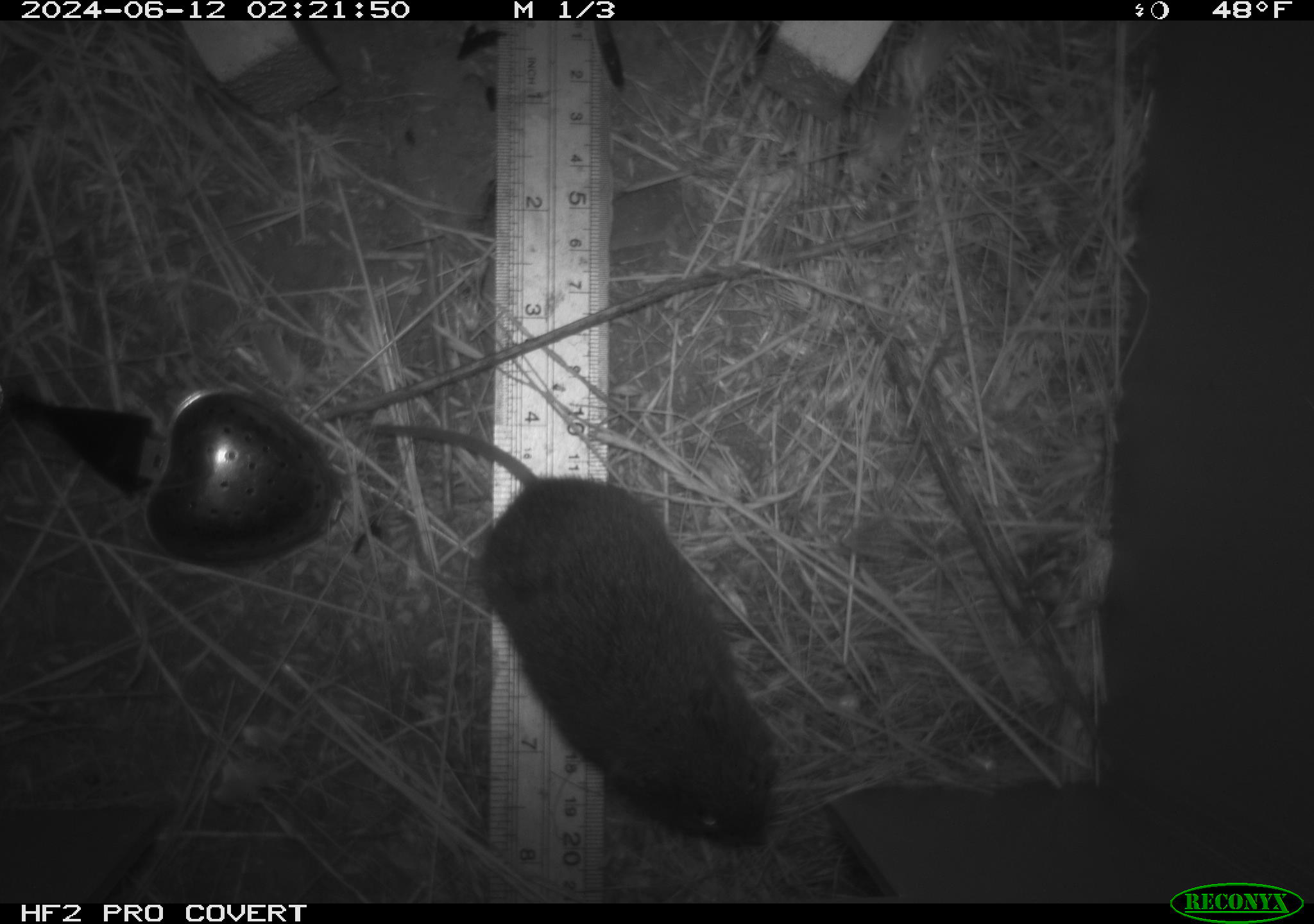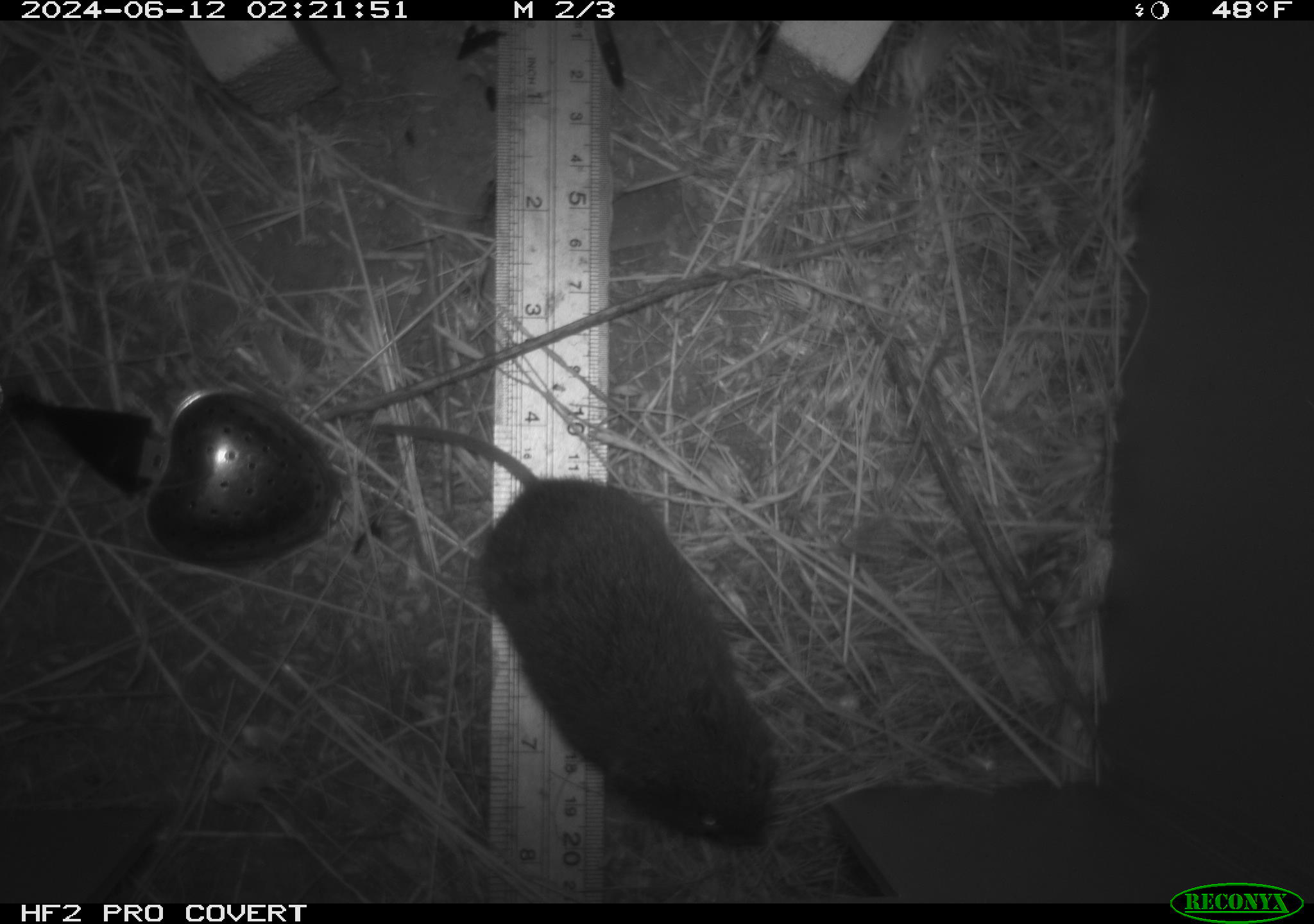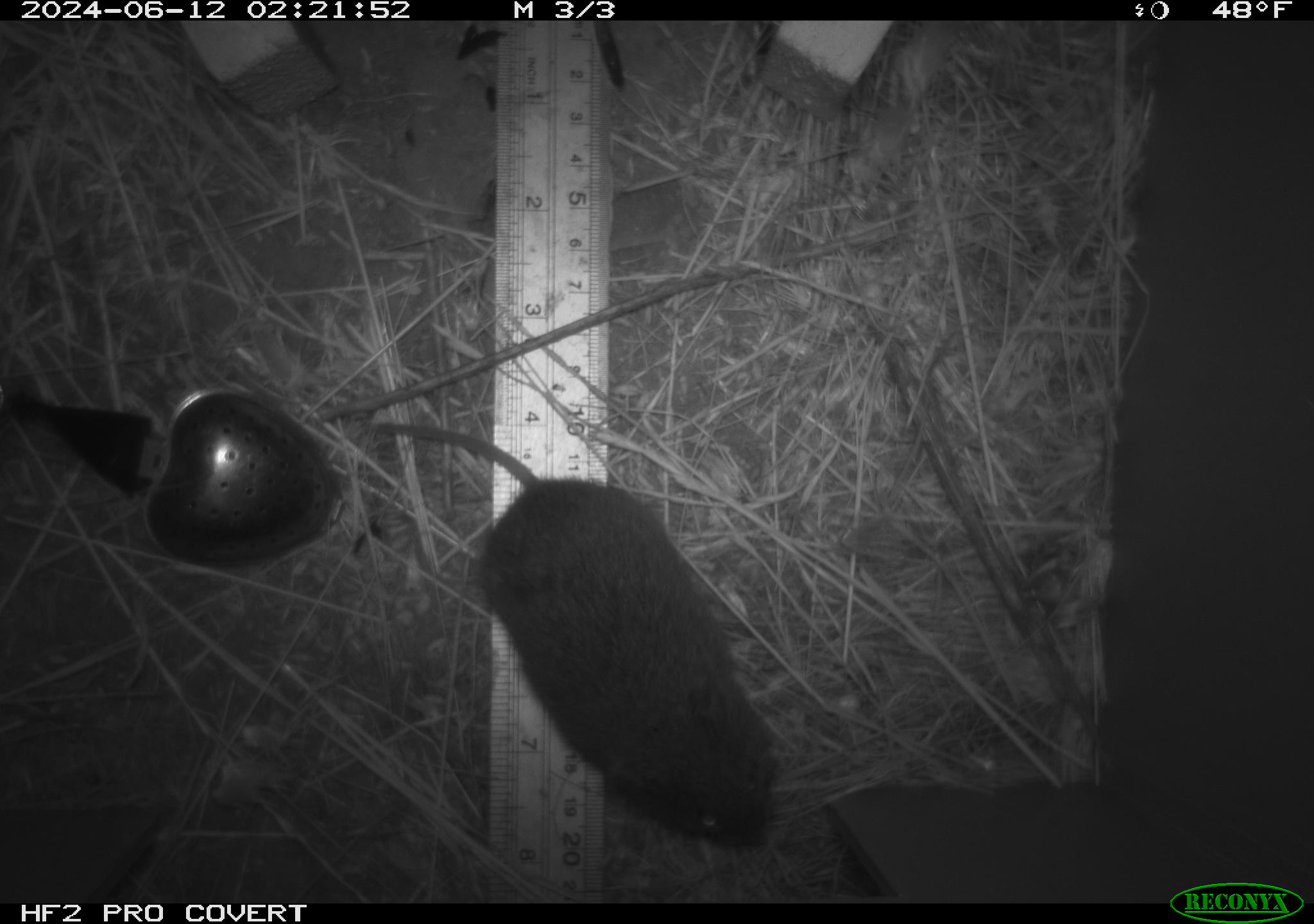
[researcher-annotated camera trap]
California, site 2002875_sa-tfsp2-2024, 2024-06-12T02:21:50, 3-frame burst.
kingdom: Animalia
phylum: Chordata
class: Mammalia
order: Rodentia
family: Cricetidae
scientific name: Arvicolinae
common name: voles, lemmings, and muskrats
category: arvicolinae subfamily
Arvicolinae subfamily (voles, lemmings, and muskrats) (Arvicolinae).